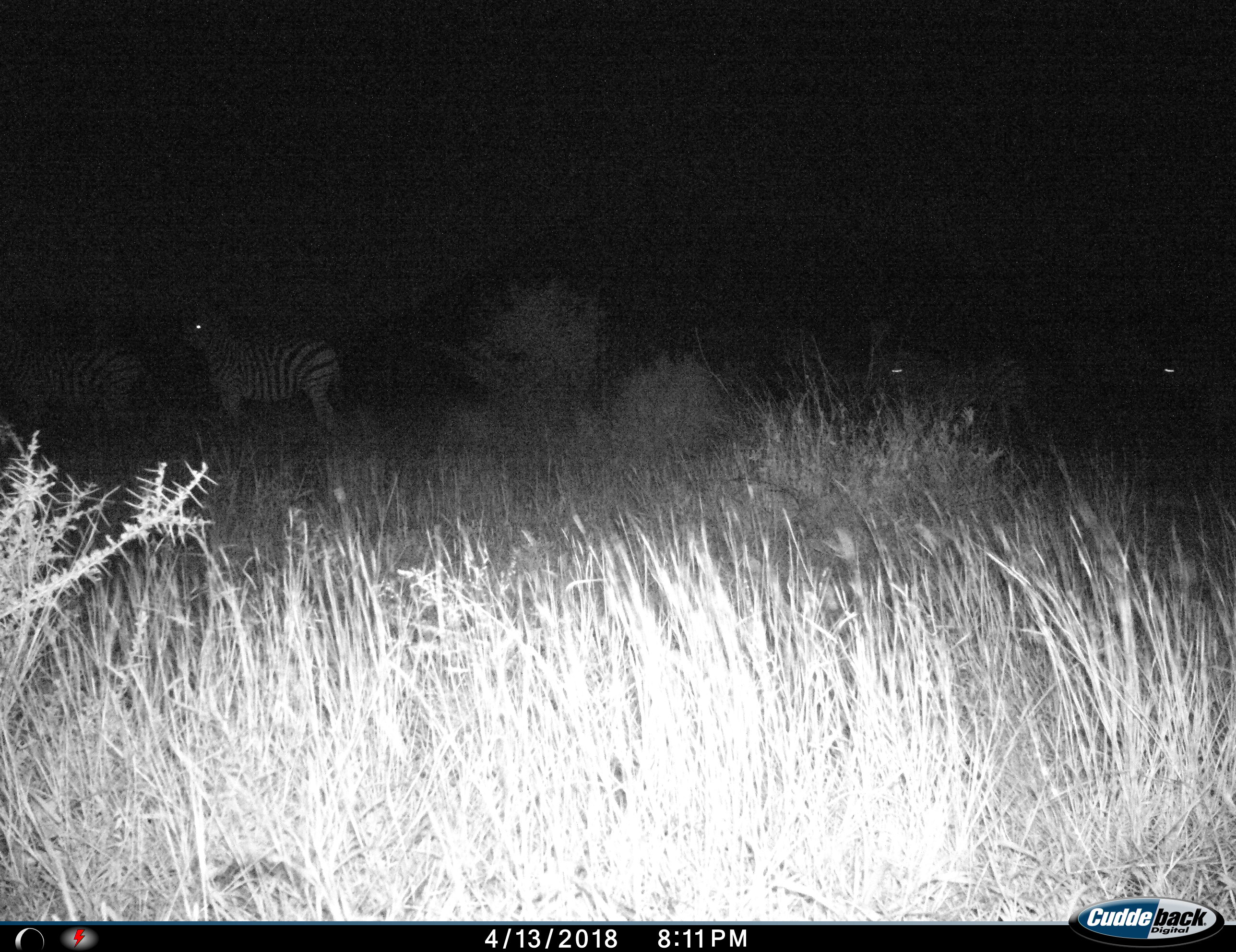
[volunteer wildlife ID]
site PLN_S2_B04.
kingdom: Animalia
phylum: Chordata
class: Mammalia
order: Perissodactyla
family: Equidae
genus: Equus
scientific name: Equus quagga burchellii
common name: burchell's zebra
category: zebraburchells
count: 4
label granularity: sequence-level